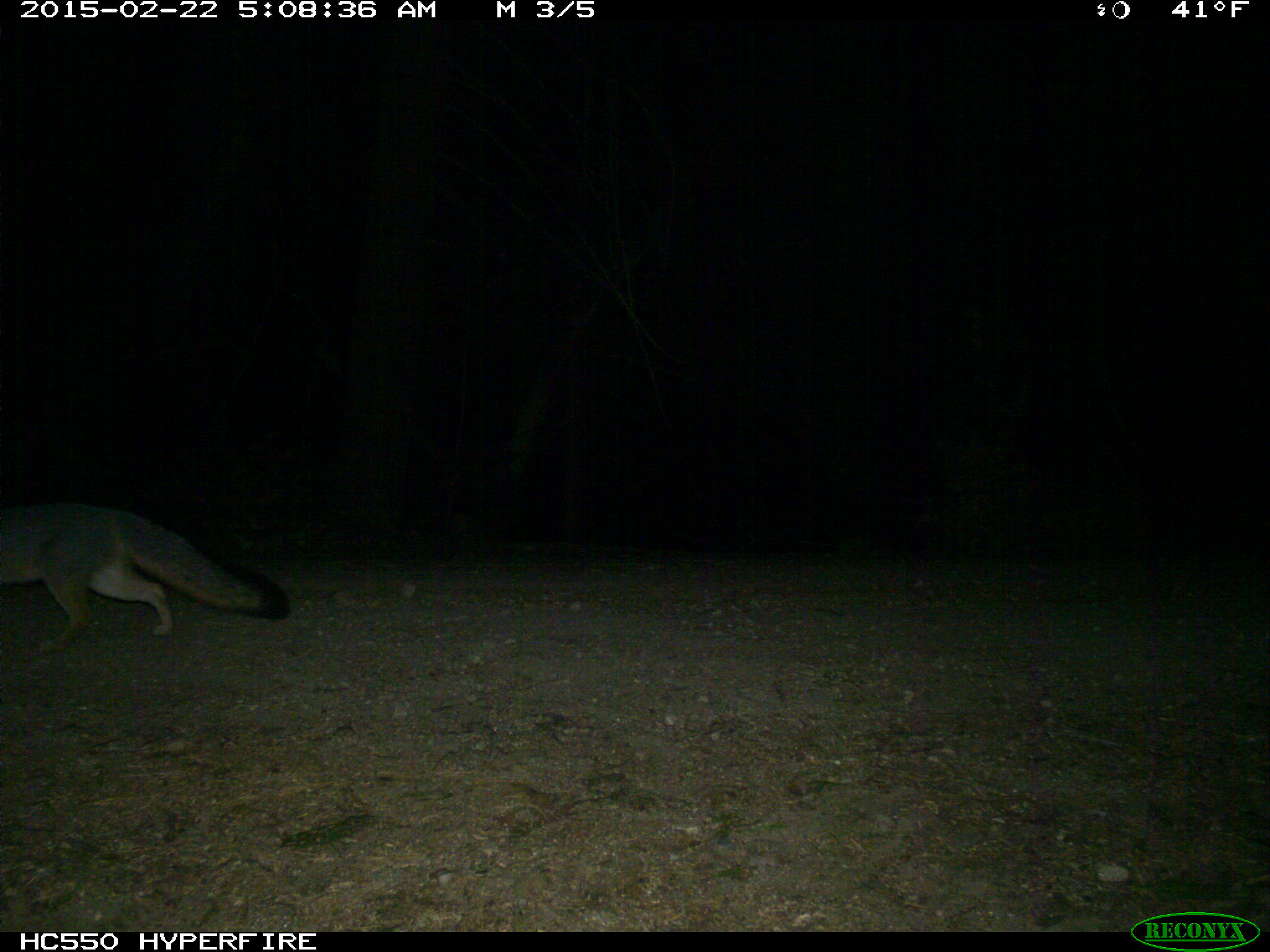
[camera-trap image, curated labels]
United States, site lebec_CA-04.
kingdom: Animalia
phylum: Chordata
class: Mammalia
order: Carnivora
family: Canidae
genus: Urocyon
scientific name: Urocyon cinereoargenteus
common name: gray fox